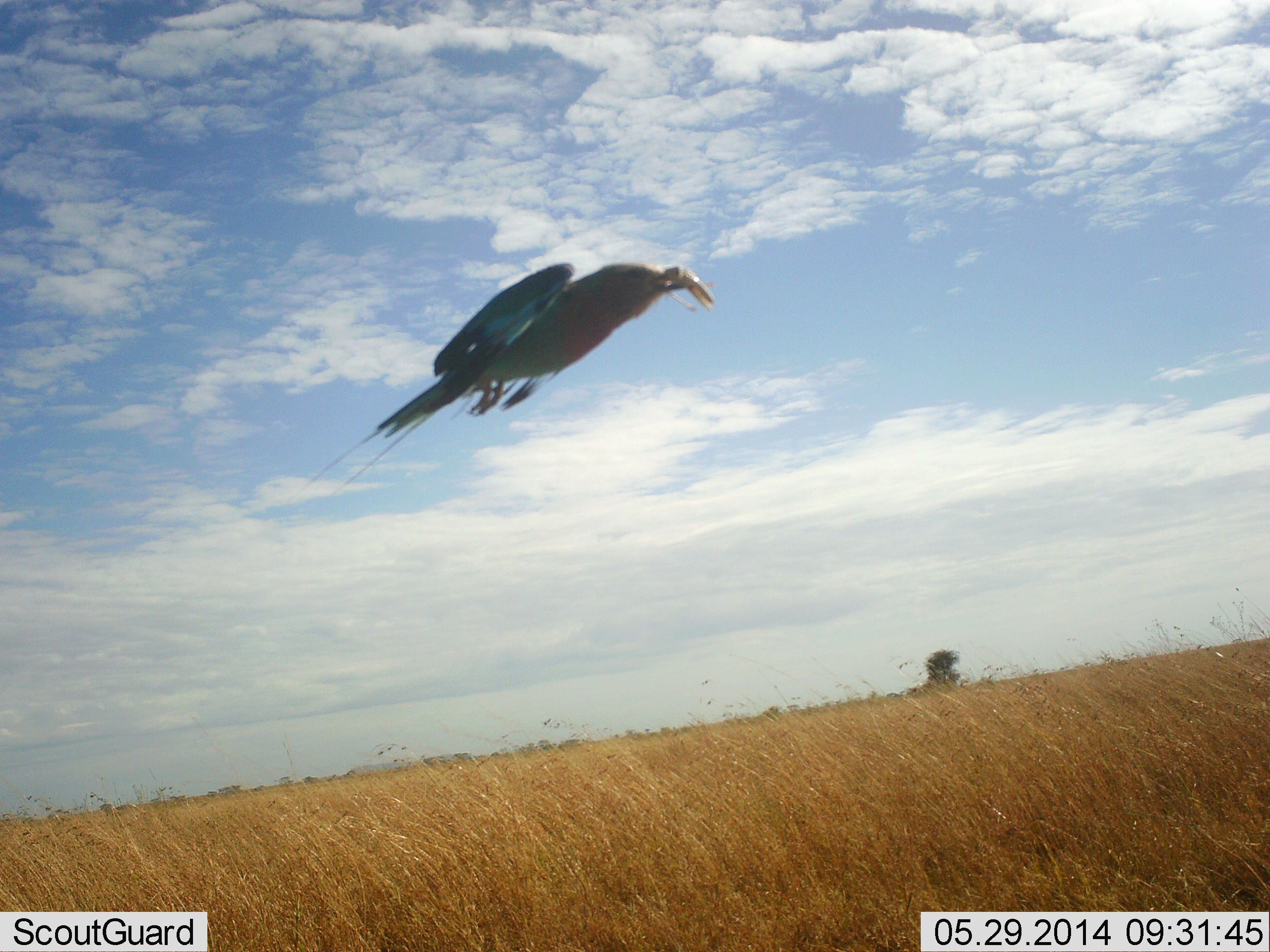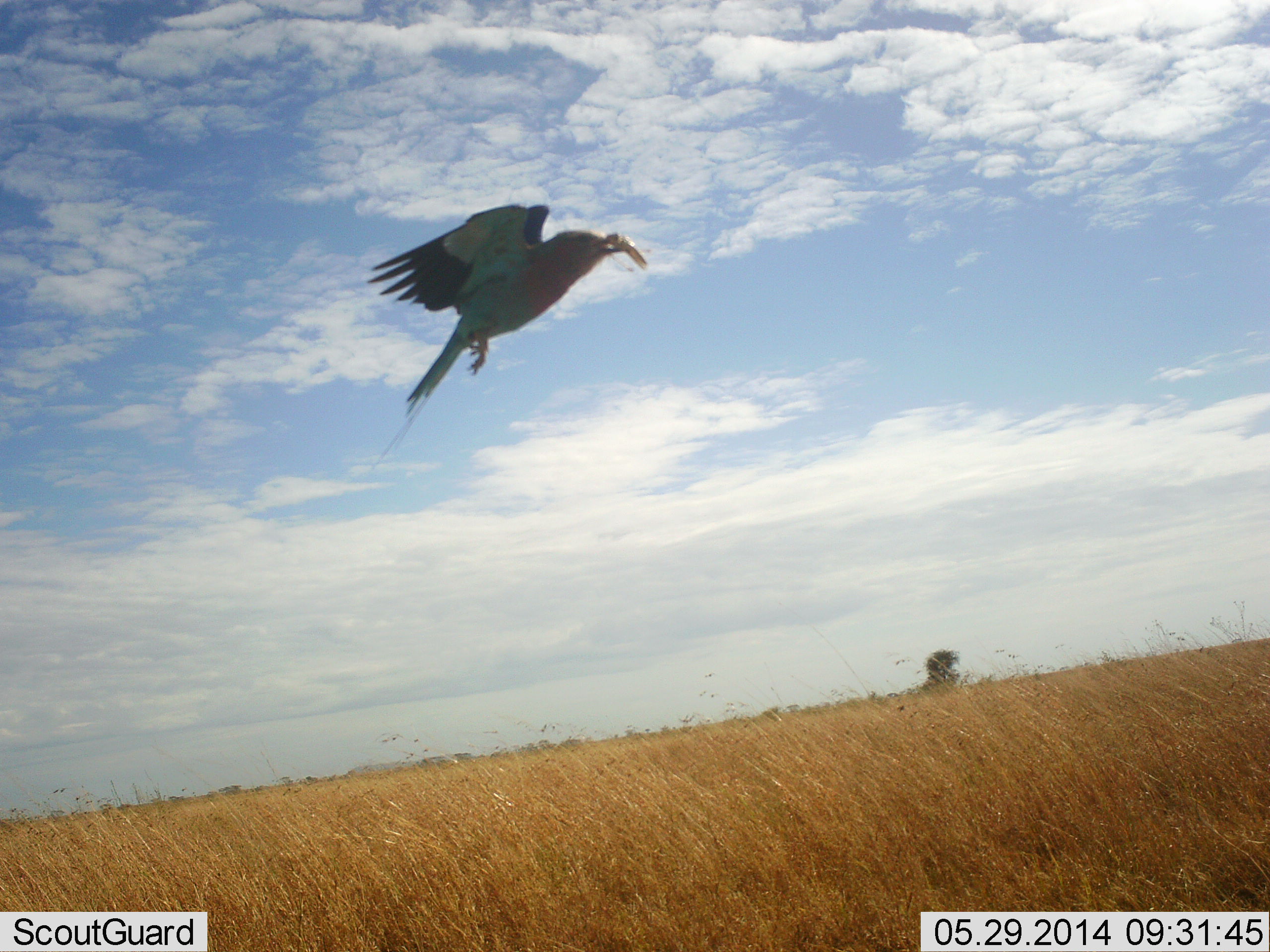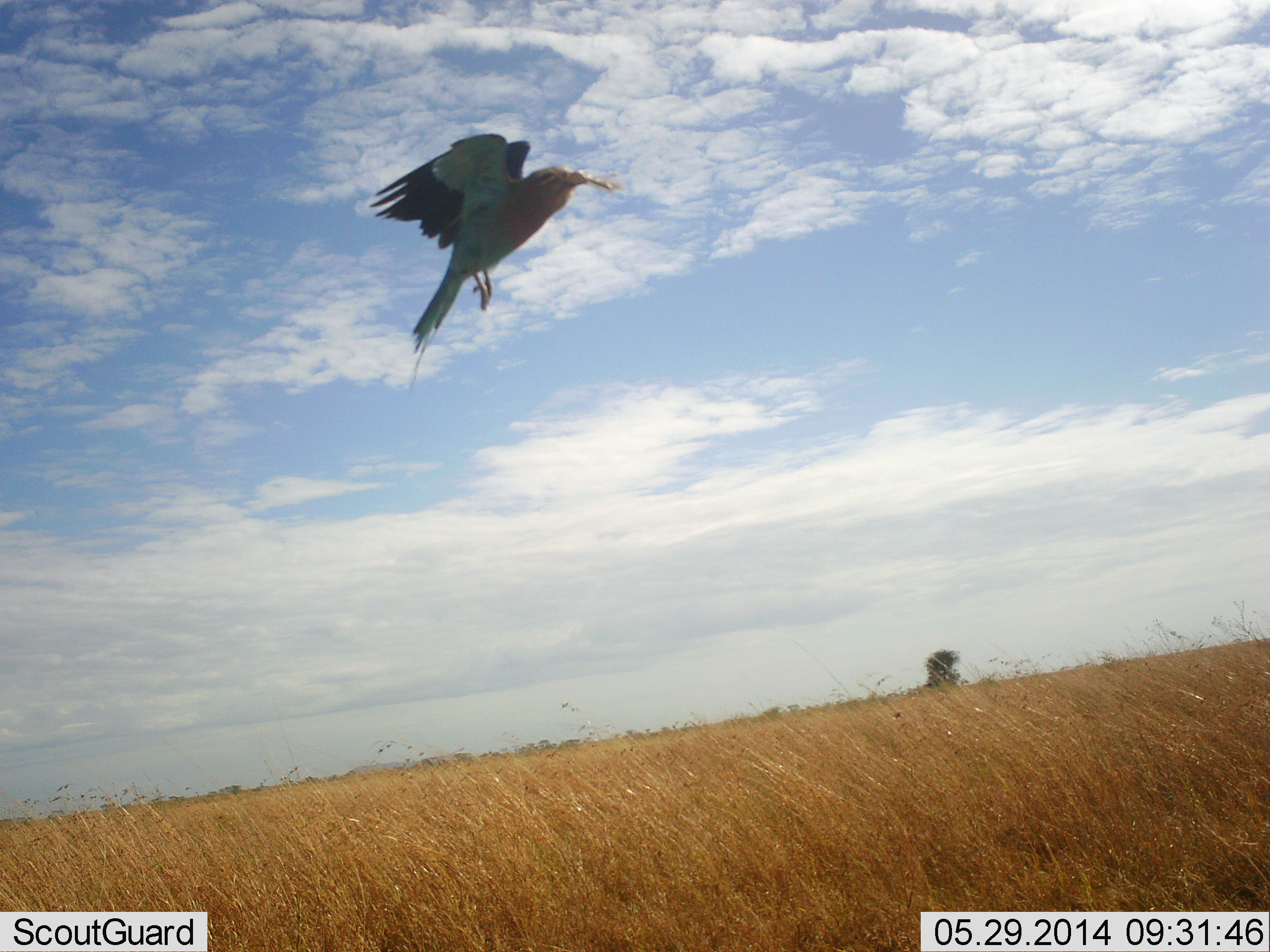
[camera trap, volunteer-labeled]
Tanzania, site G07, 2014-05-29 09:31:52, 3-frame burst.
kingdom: Animalia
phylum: Chordata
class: Aves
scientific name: Aves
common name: bird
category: otherbird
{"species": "otherbird (bird) (Aves)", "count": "1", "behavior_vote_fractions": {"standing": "0%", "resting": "0%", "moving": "90%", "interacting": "0%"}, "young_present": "0%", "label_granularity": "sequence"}